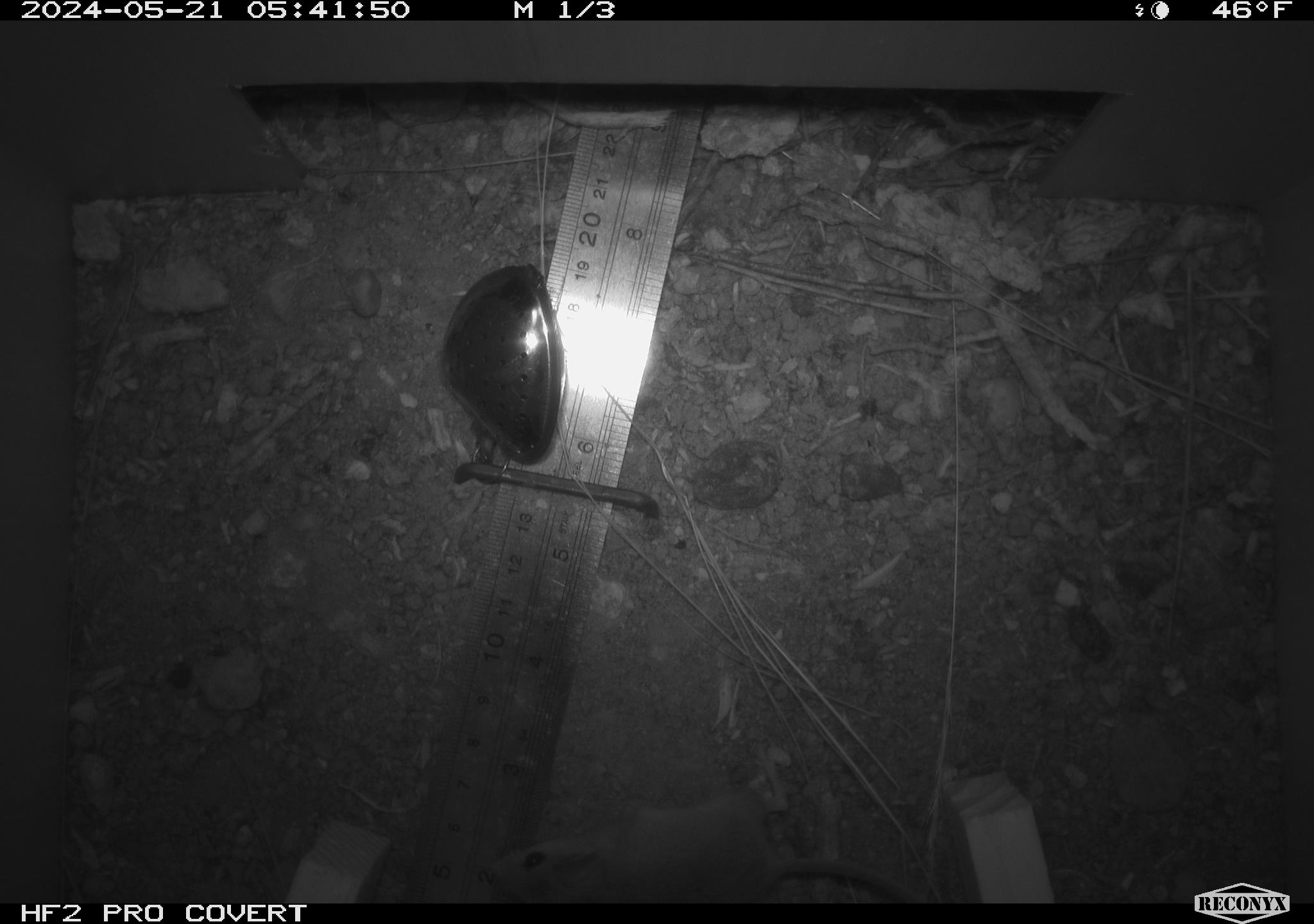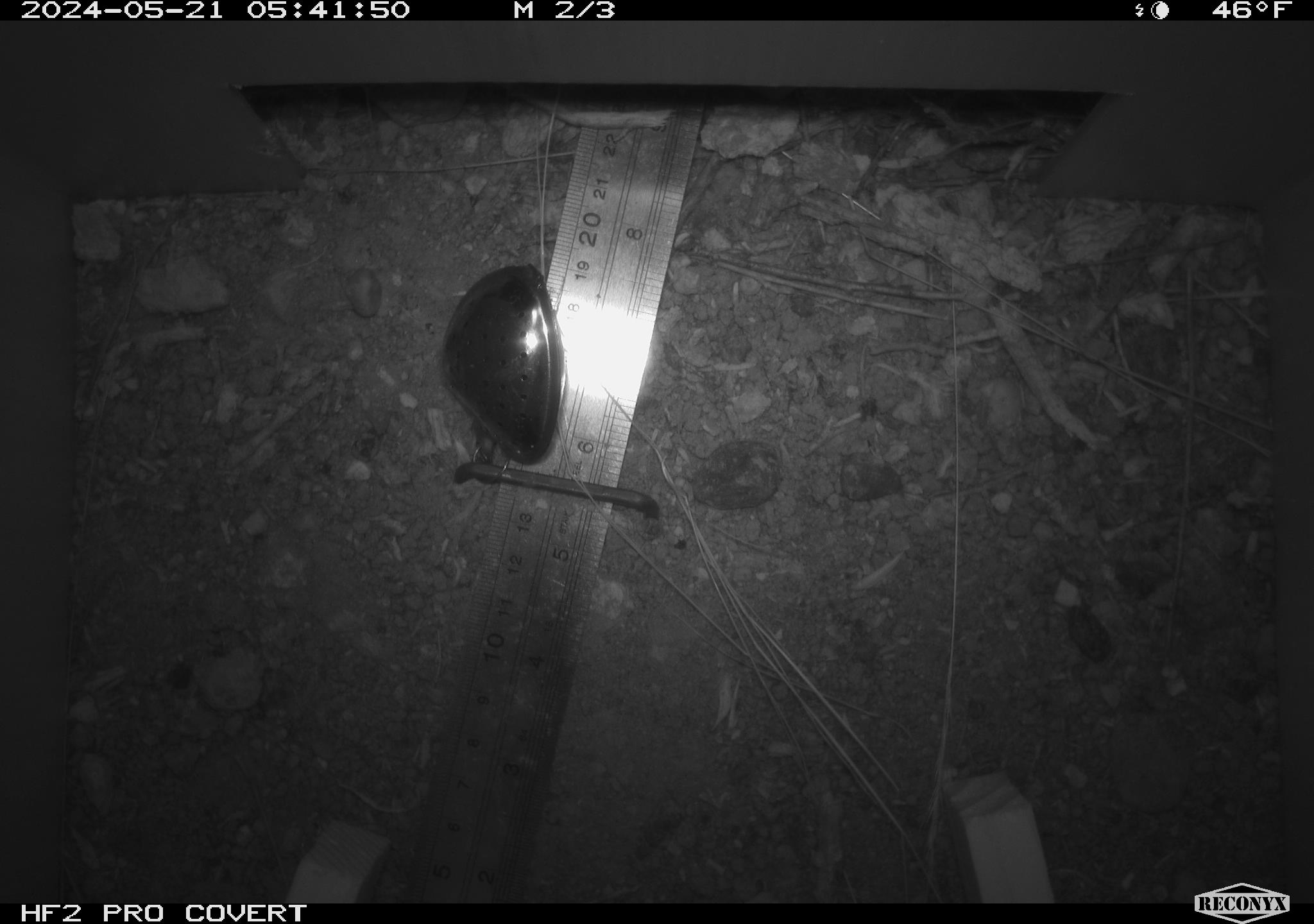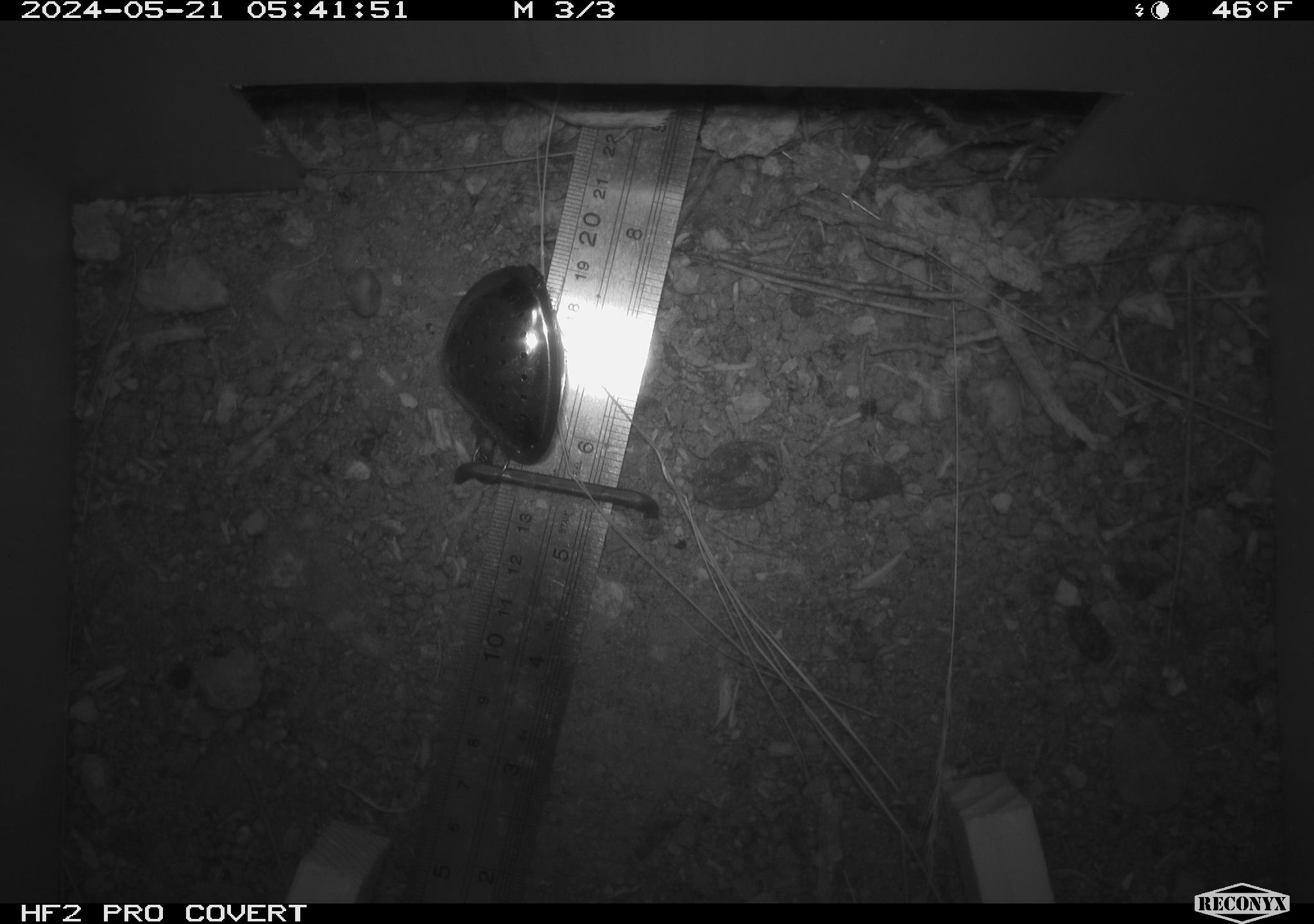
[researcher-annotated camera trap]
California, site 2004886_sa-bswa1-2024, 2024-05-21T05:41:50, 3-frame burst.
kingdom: Animalia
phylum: Chordata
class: Mammalia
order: Rodentia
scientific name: Rodentia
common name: mouse species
Mouse species (Rodentia).